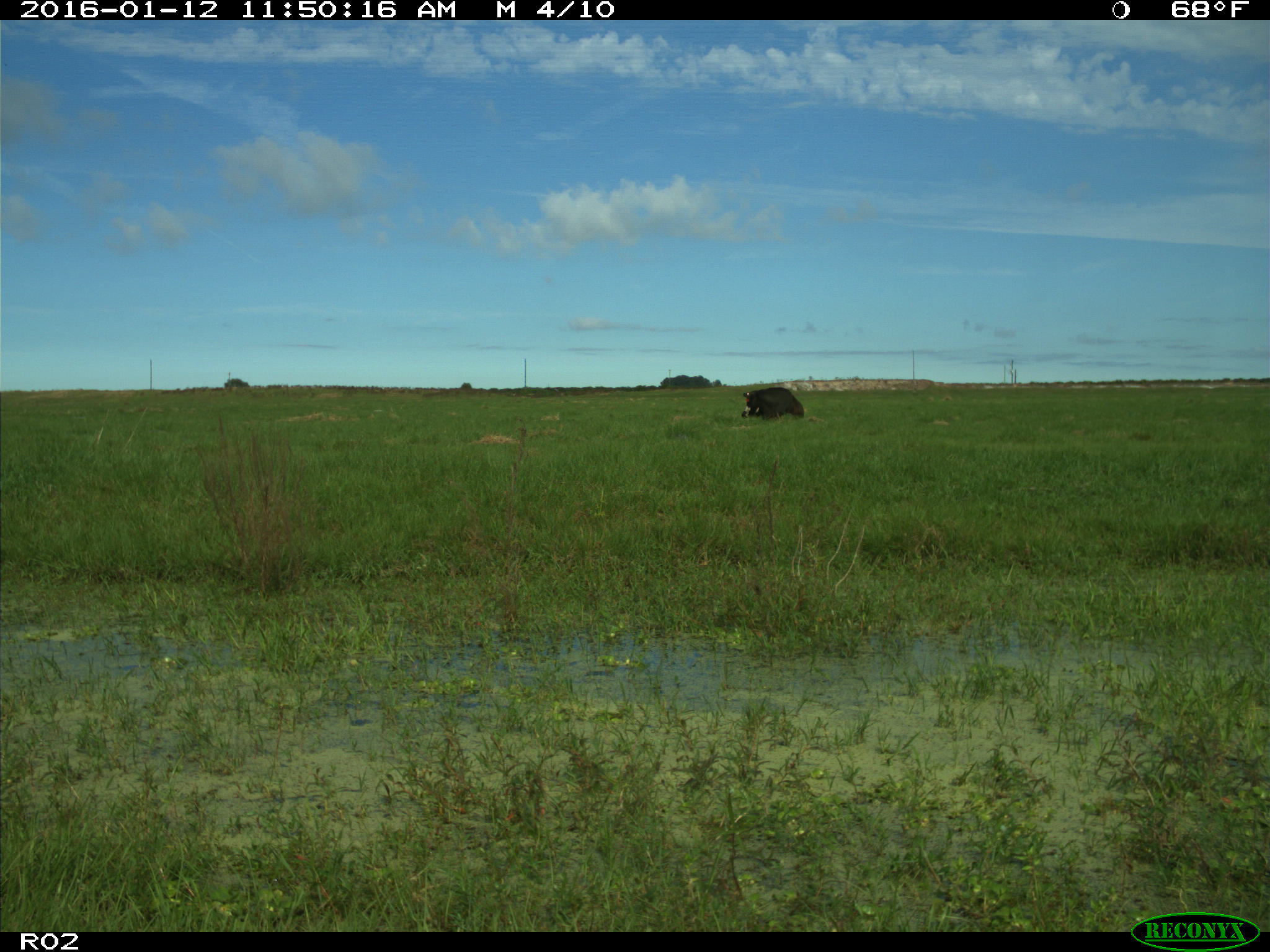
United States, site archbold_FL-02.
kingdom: Animalia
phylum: Chordata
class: Mammalia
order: Artiodactyla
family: Bovidae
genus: Bos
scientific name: Bos taurus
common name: domestic cow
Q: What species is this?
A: Bos taurus (domestic cow).